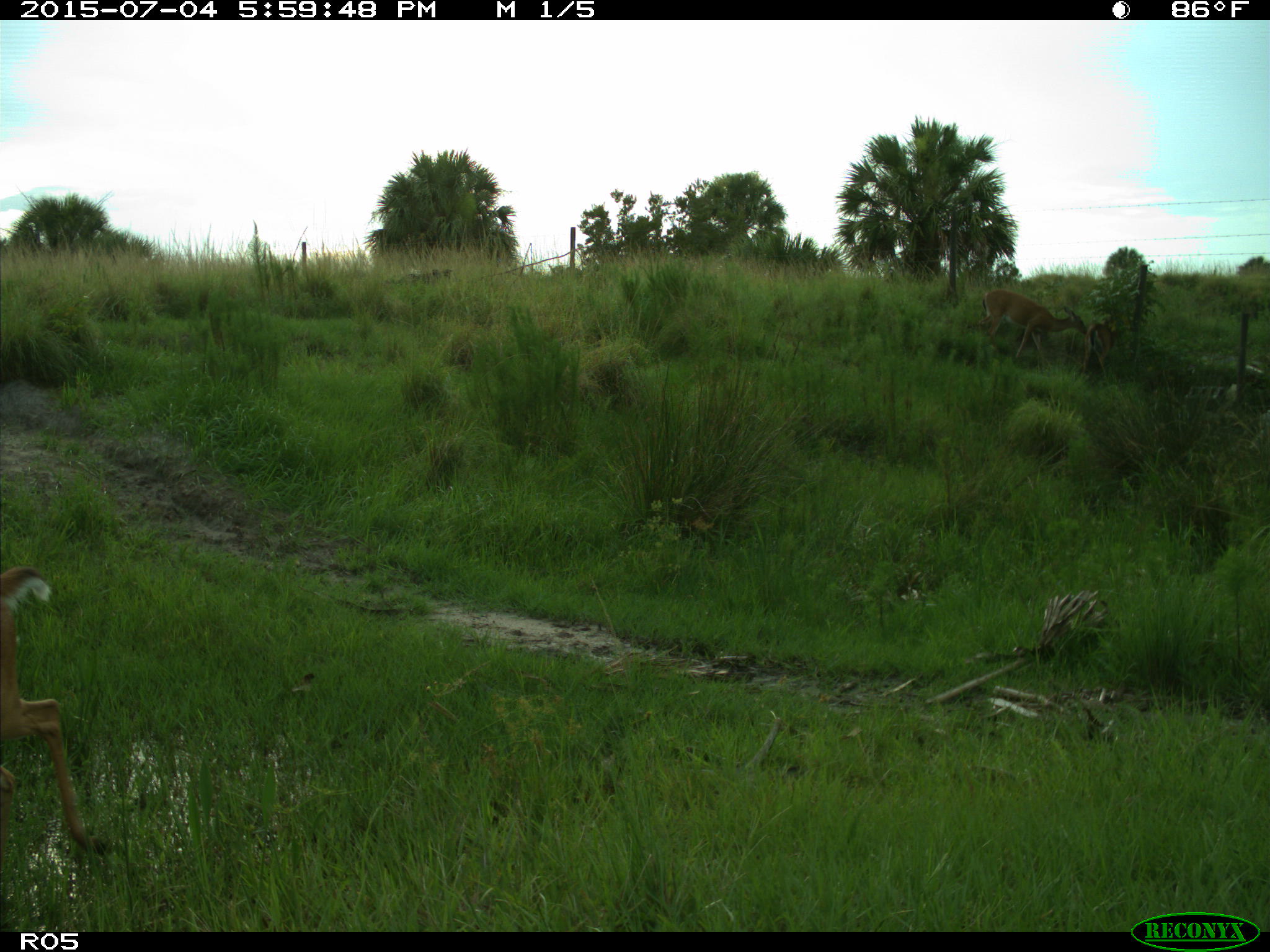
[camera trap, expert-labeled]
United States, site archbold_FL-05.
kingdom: Animalia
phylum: Chordata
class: Mammalia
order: Artiodactyla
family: Cervidae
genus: Odocoileus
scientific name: Odocoileus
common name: deer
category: unidentified deer